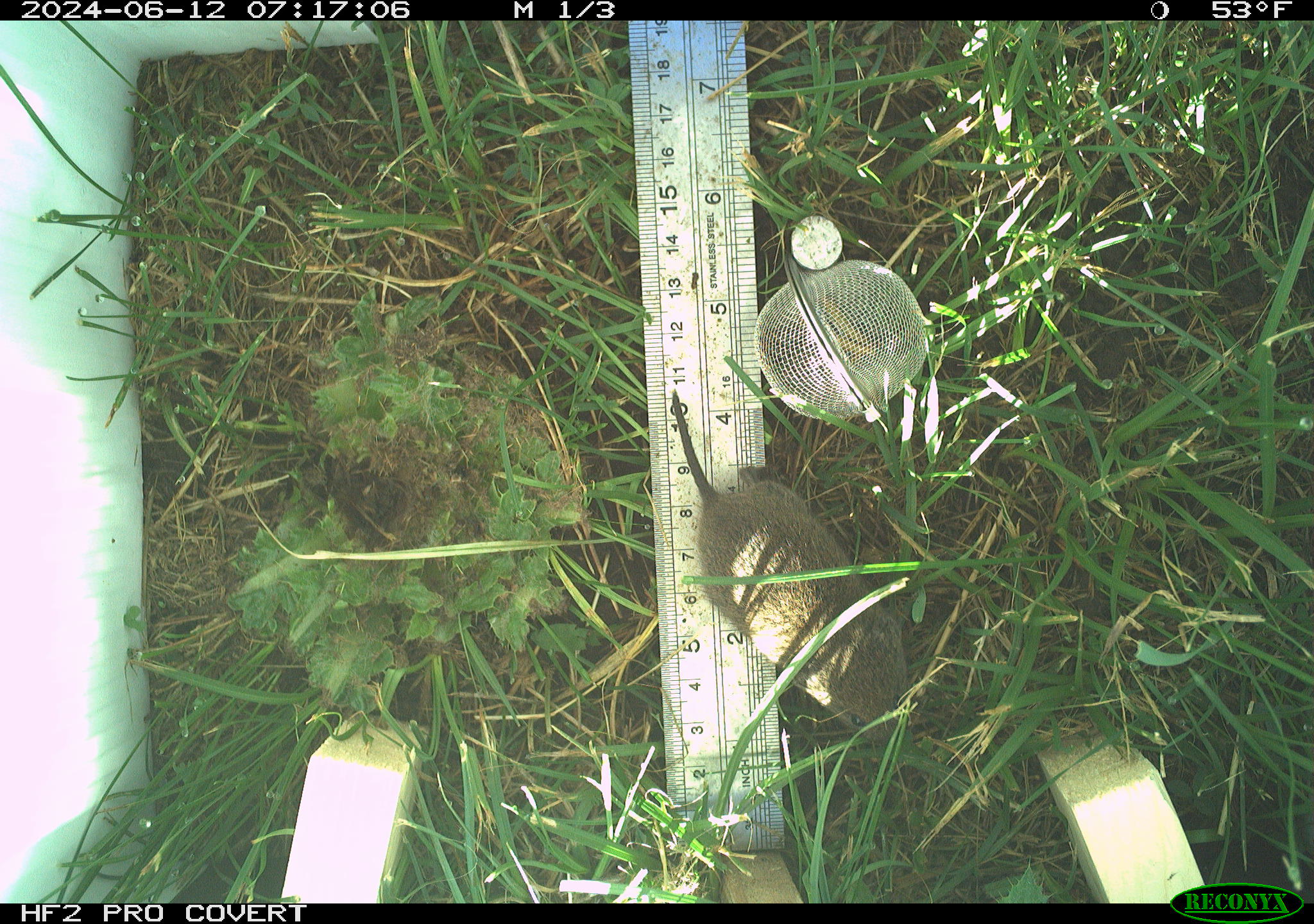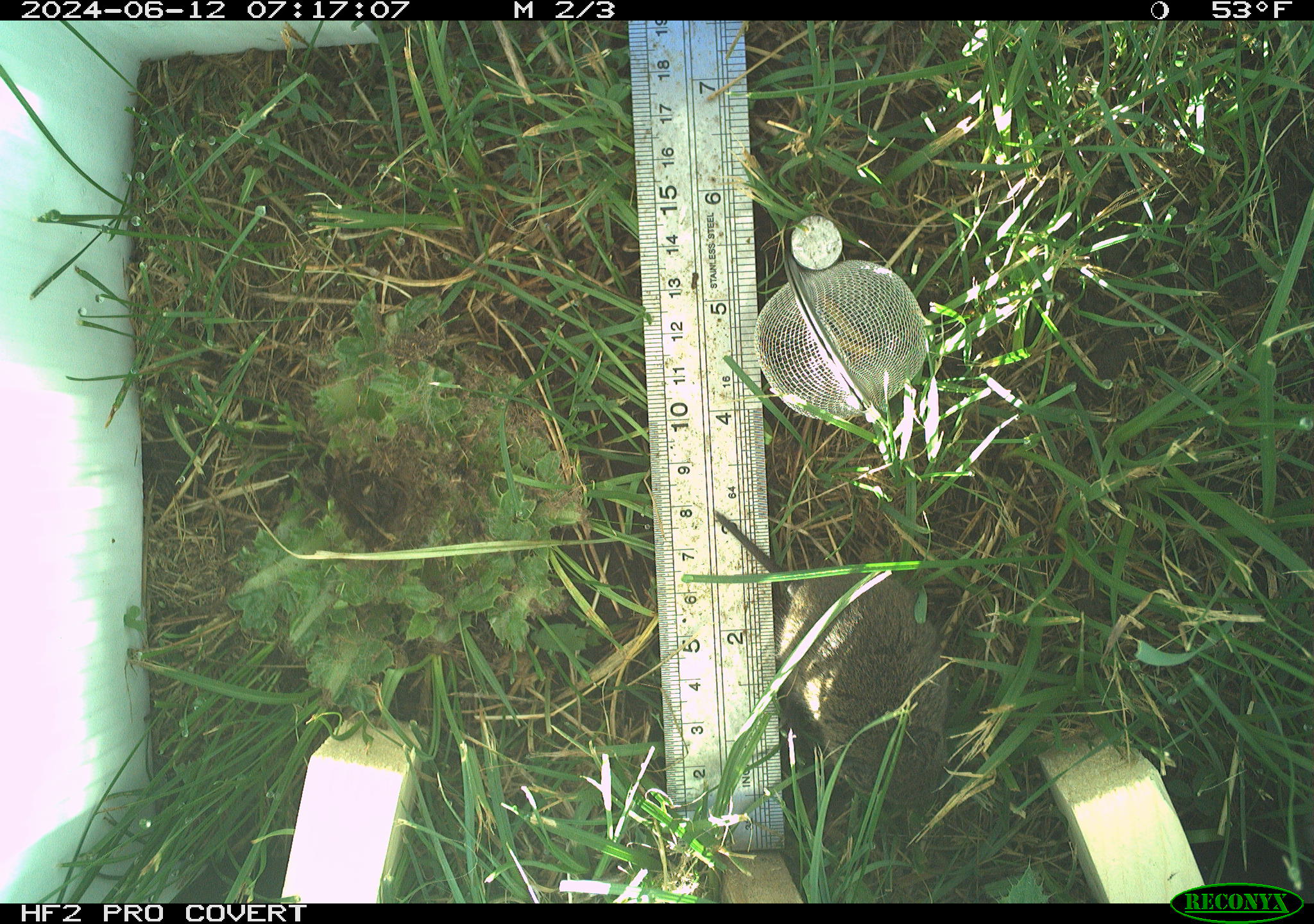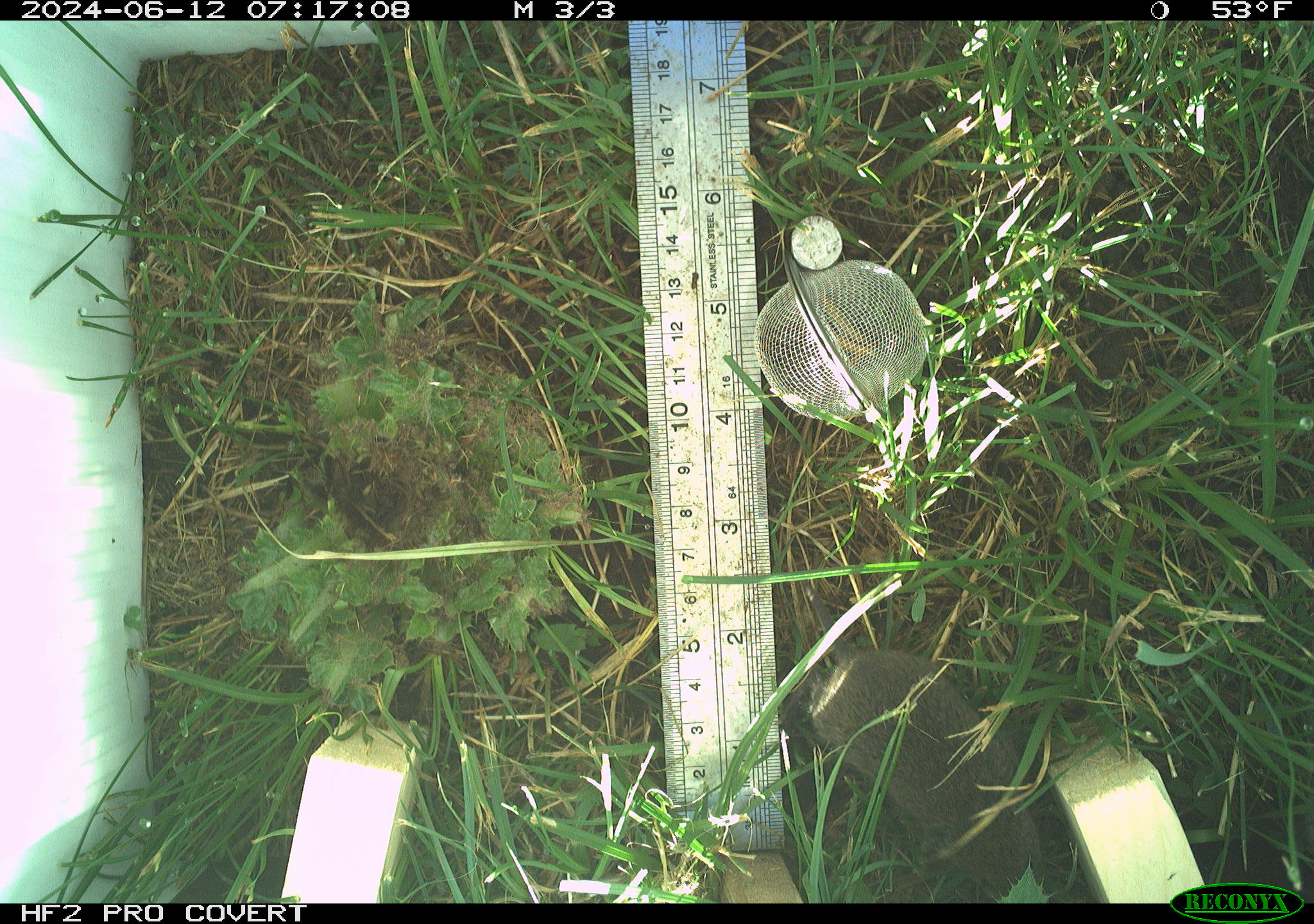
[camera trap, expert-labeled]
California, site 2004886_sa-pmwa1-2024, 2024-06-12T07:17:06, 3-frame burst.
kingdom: Animalia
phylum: Chordata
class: Mammalia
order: Rodentia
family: Cricetidae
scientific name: Arvicolinae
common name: voles, lemmings, and muskrats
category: arvicolinae subfamily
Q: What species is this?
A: Arvicolinae subfamily (voles, lemmings, and muskrats) (Arvicolinae).